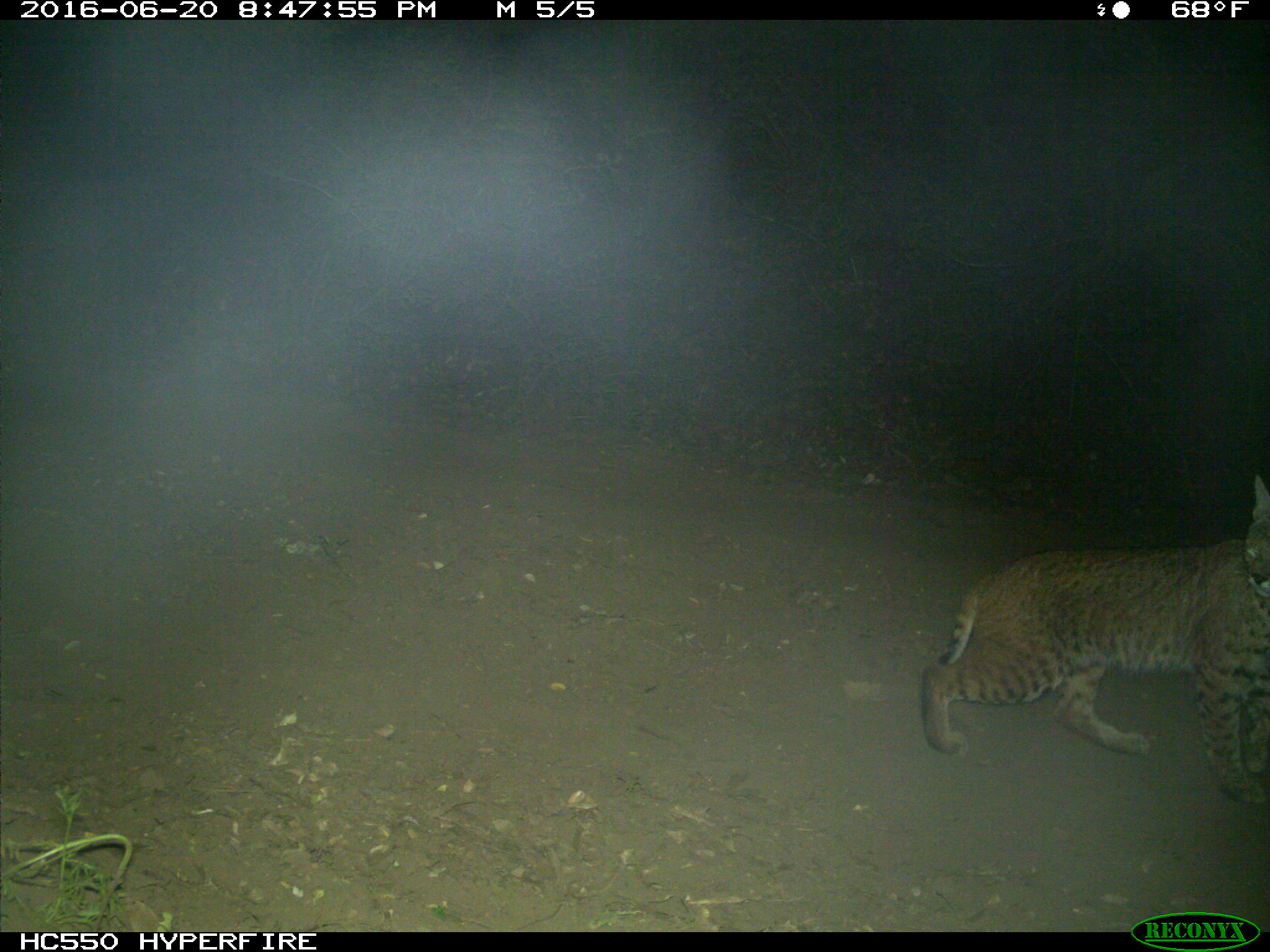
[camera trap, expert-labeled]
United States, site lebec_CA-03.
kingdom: Animalia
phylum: Chordata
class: Mammalia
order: Carnivora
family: Felidae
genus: Lynx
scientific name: Lynx rufus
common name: bobcat